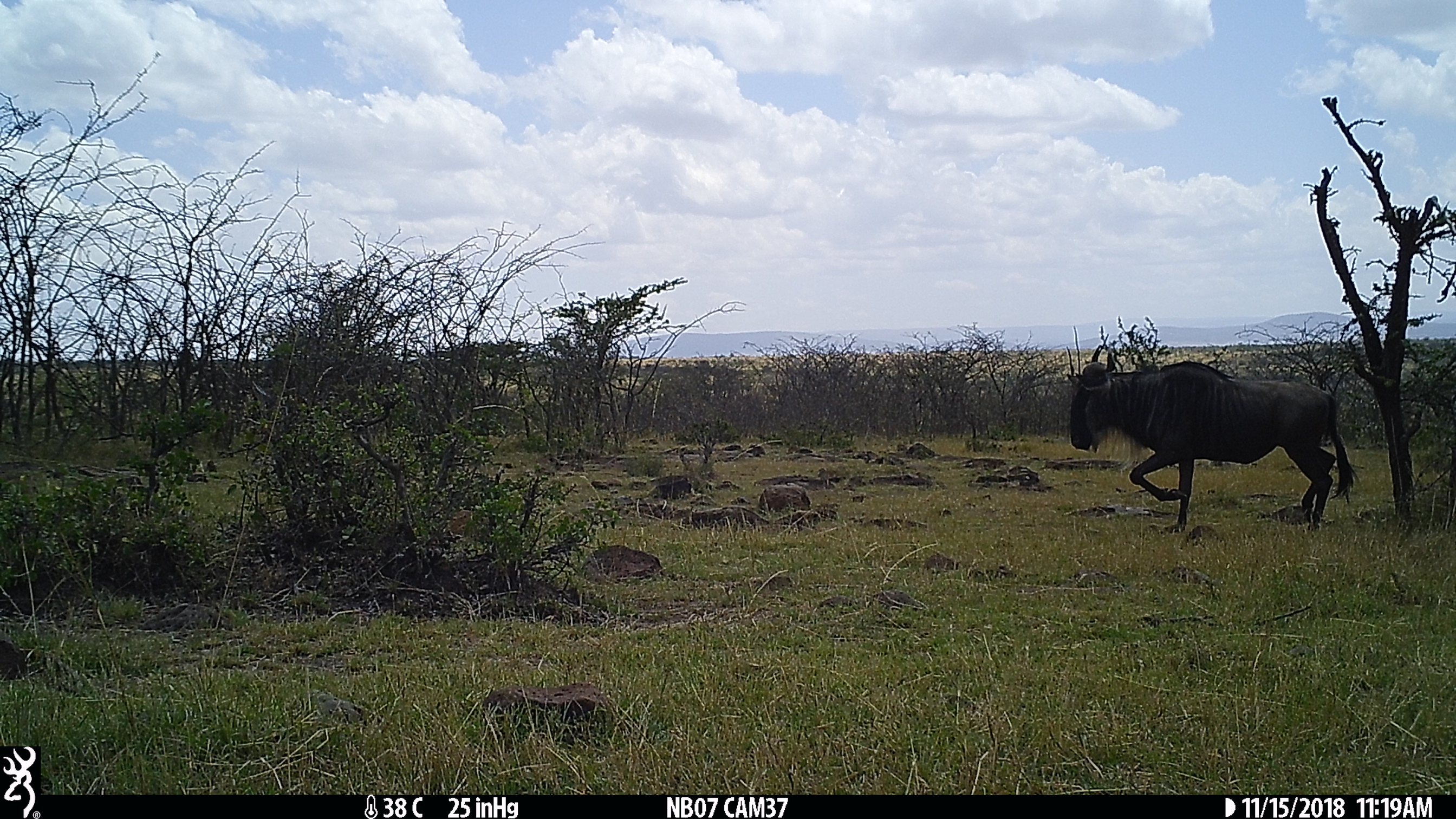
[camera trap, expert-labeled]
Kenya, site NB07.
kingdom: Animalia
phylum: Chordata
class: Mammalia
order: Artiodactyla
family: Bovidae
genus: Connochaetes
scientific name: Connochaetes taurinus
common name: blue wildebeest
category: wildebeest